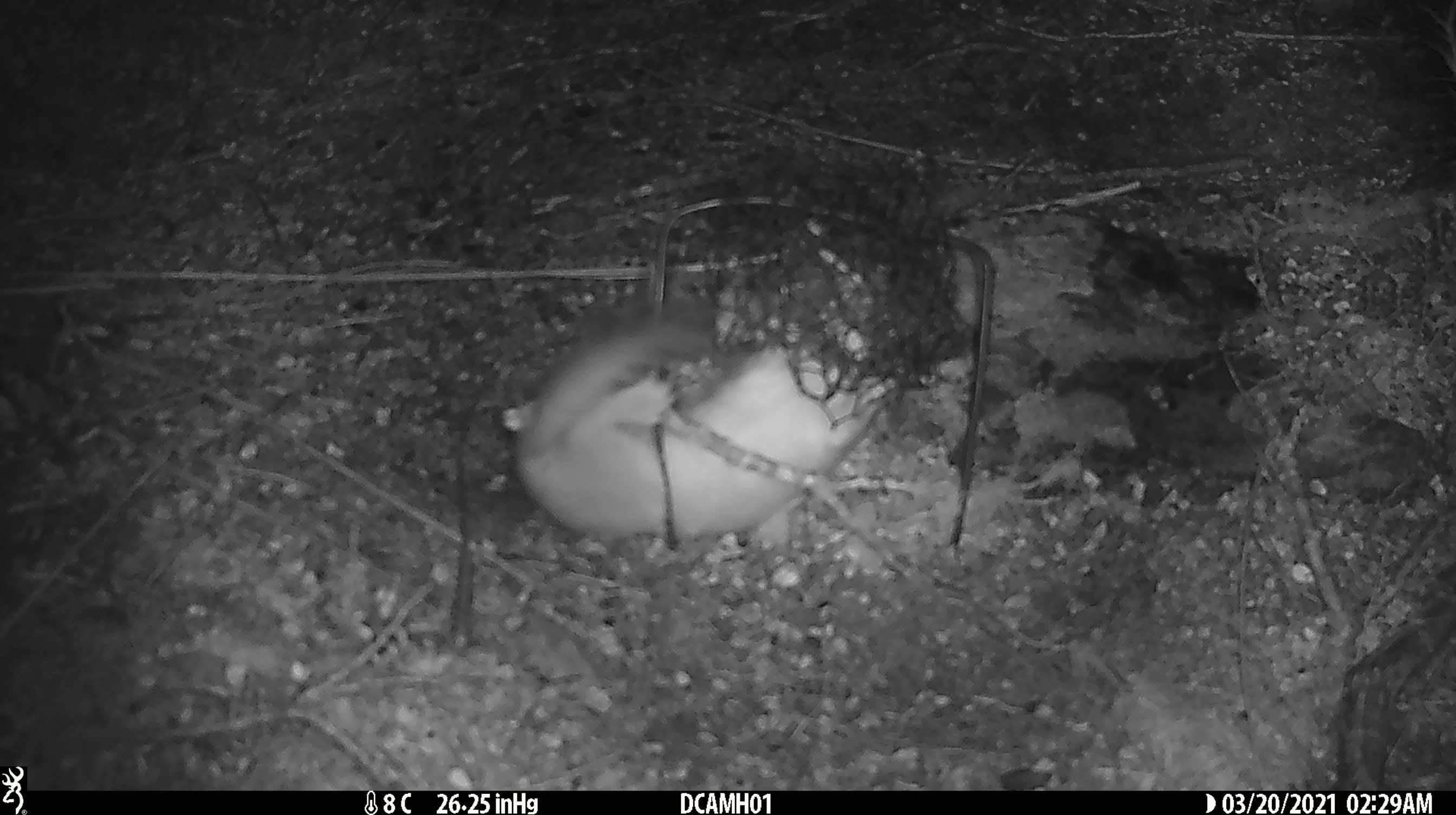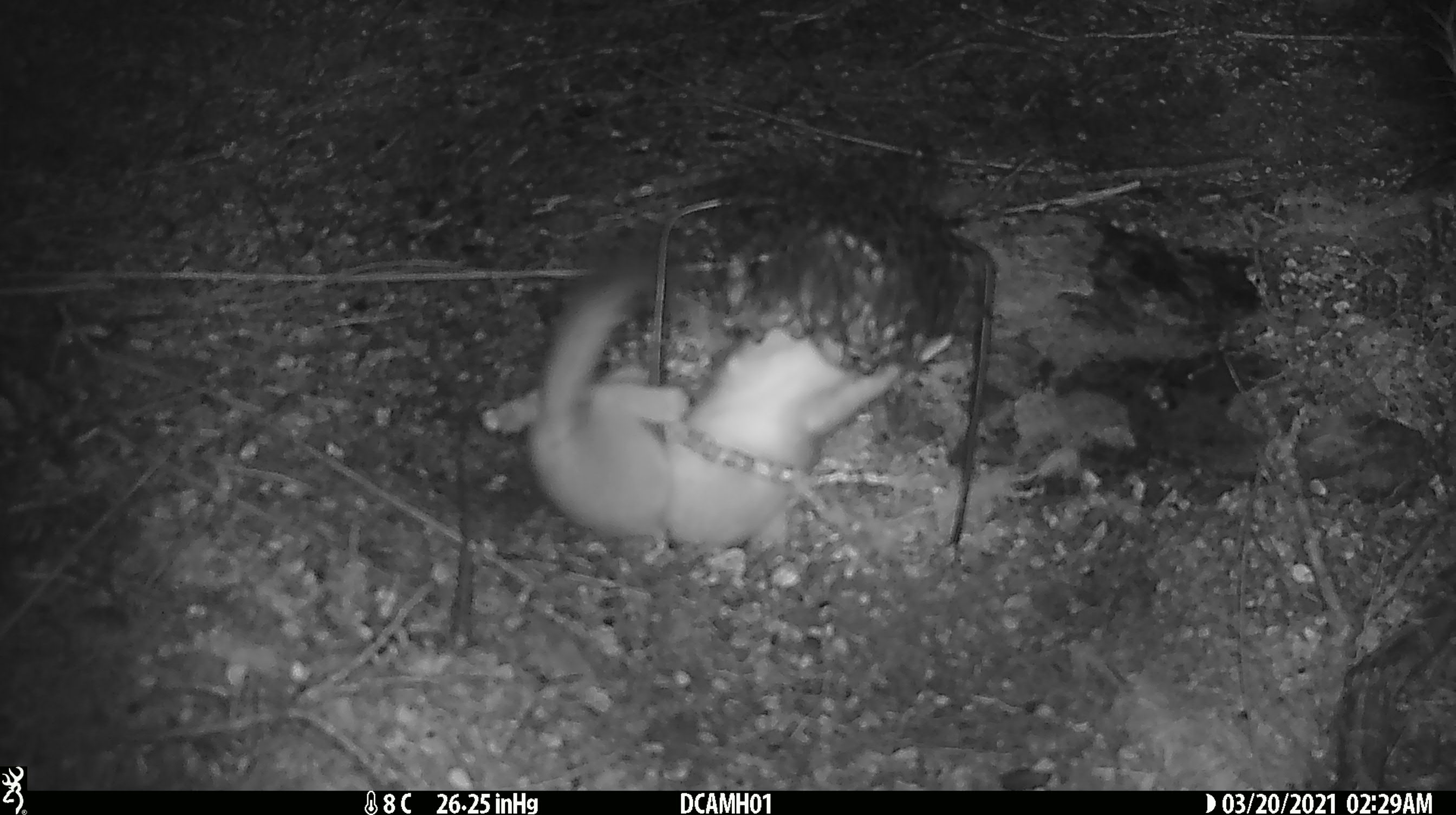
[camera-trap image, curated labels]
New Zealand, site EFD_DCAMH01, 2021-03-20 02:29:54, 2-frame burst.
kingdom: Animalia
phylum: Chordata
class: Mammalia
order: Carnivora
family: Mustelidae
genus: Mustela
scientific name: Mustela erminea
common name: stoat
Stoat (Mustela erminea).